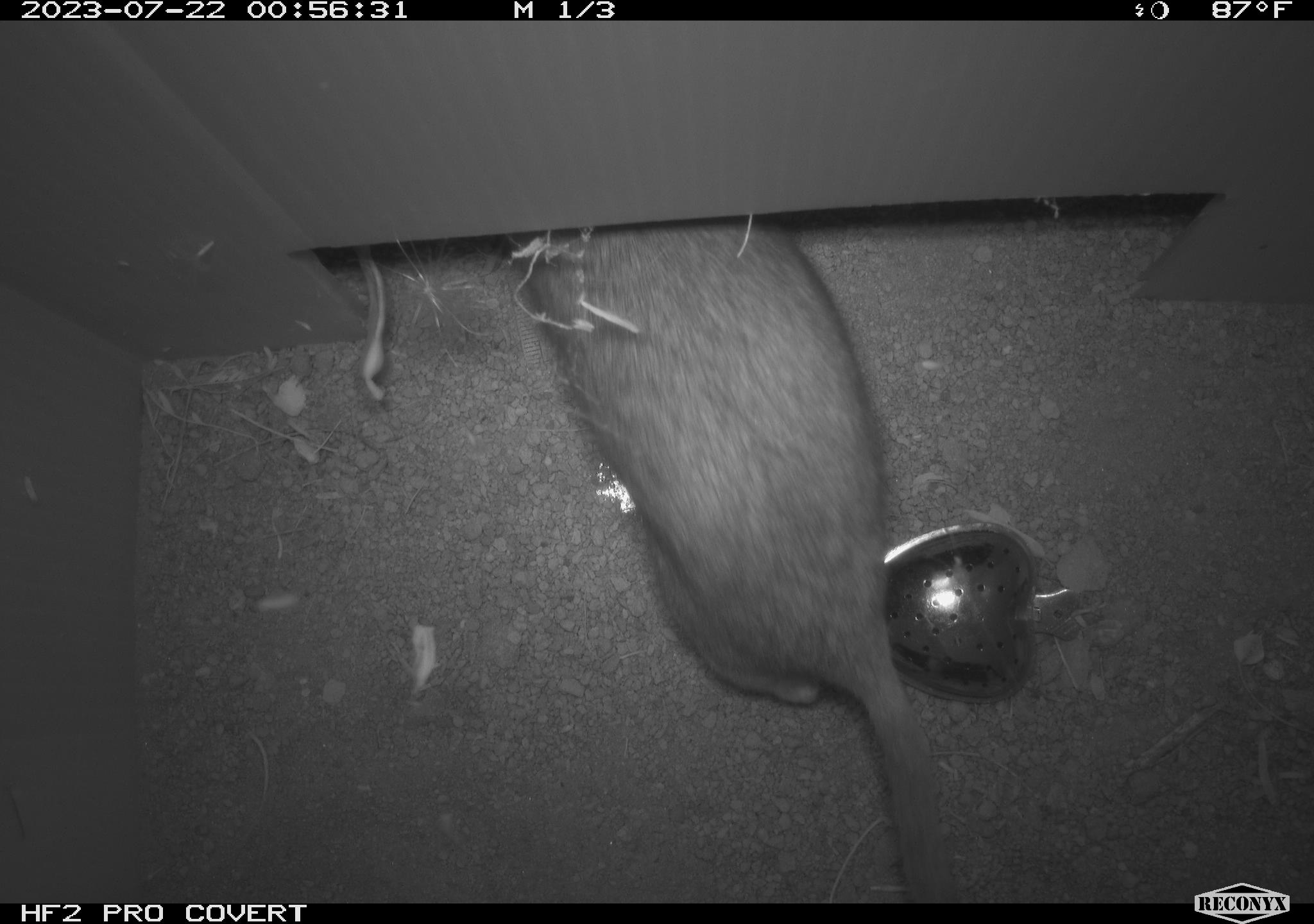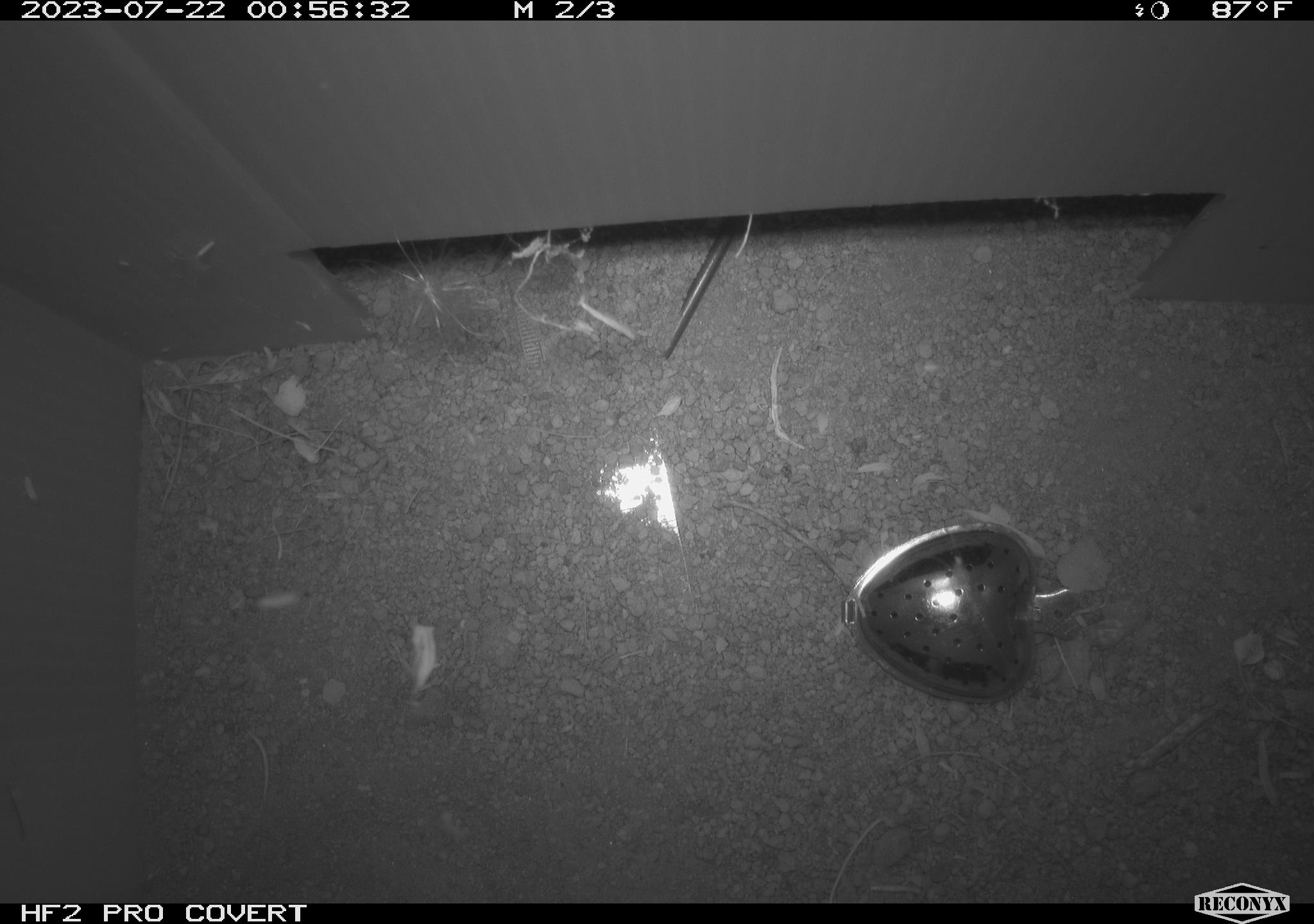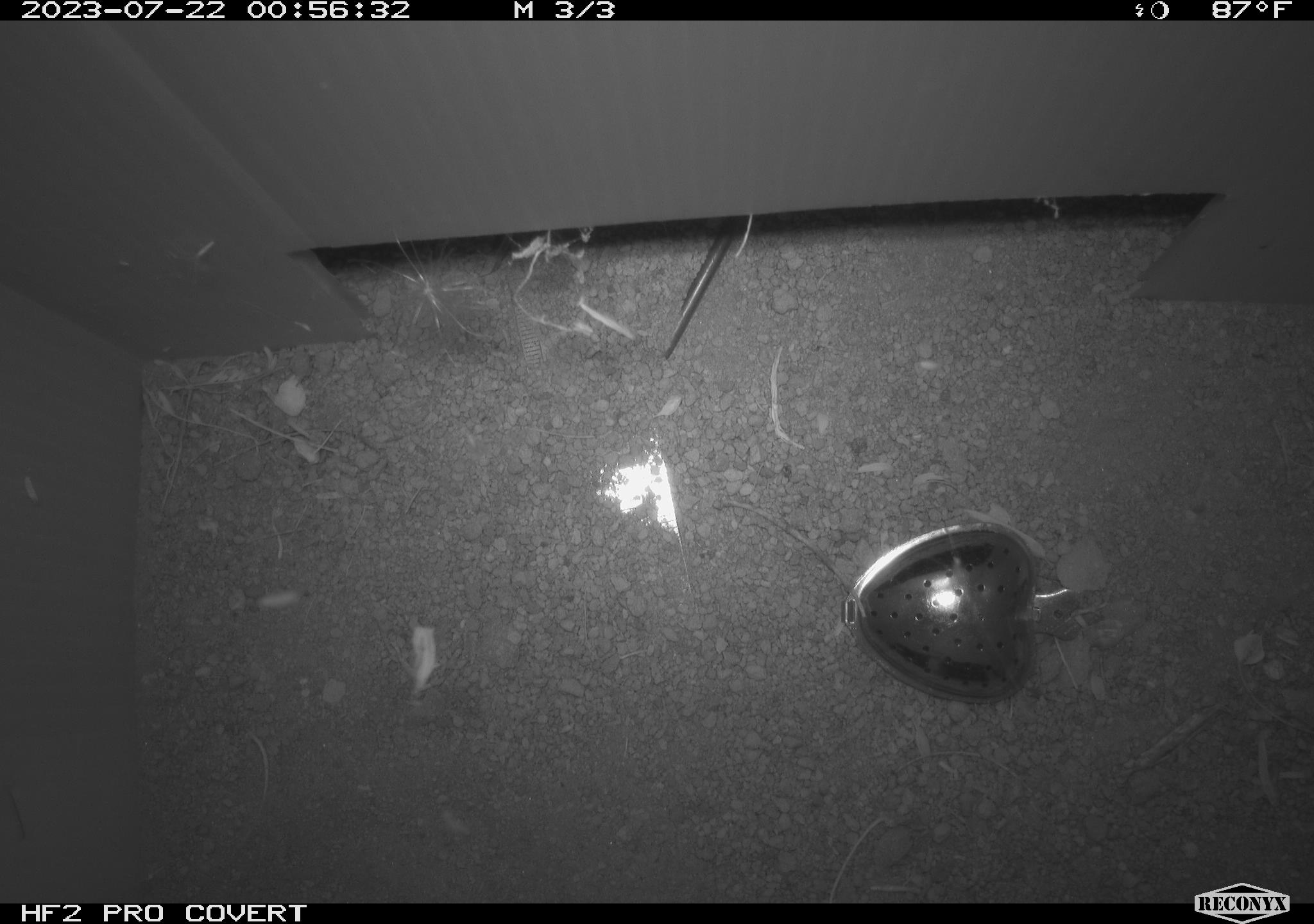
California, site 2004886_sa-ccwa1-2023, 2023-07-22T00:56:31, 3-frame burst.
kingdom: Animalia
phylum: Chordata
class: Mammalia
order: Rodentia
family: Cricetidae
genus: Neotoma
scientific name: Neotoma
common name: pack rat or woodrat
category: neotoma species